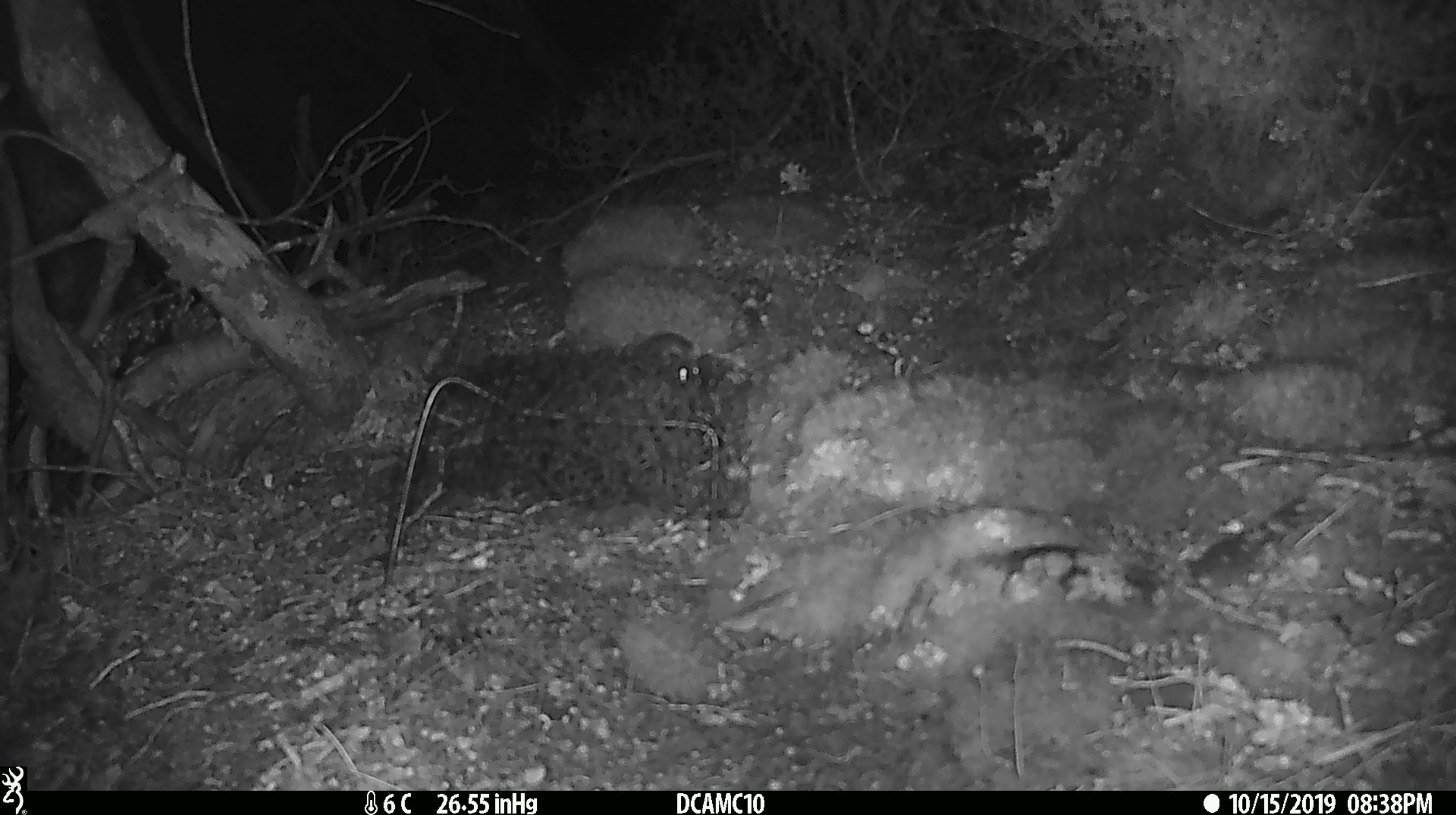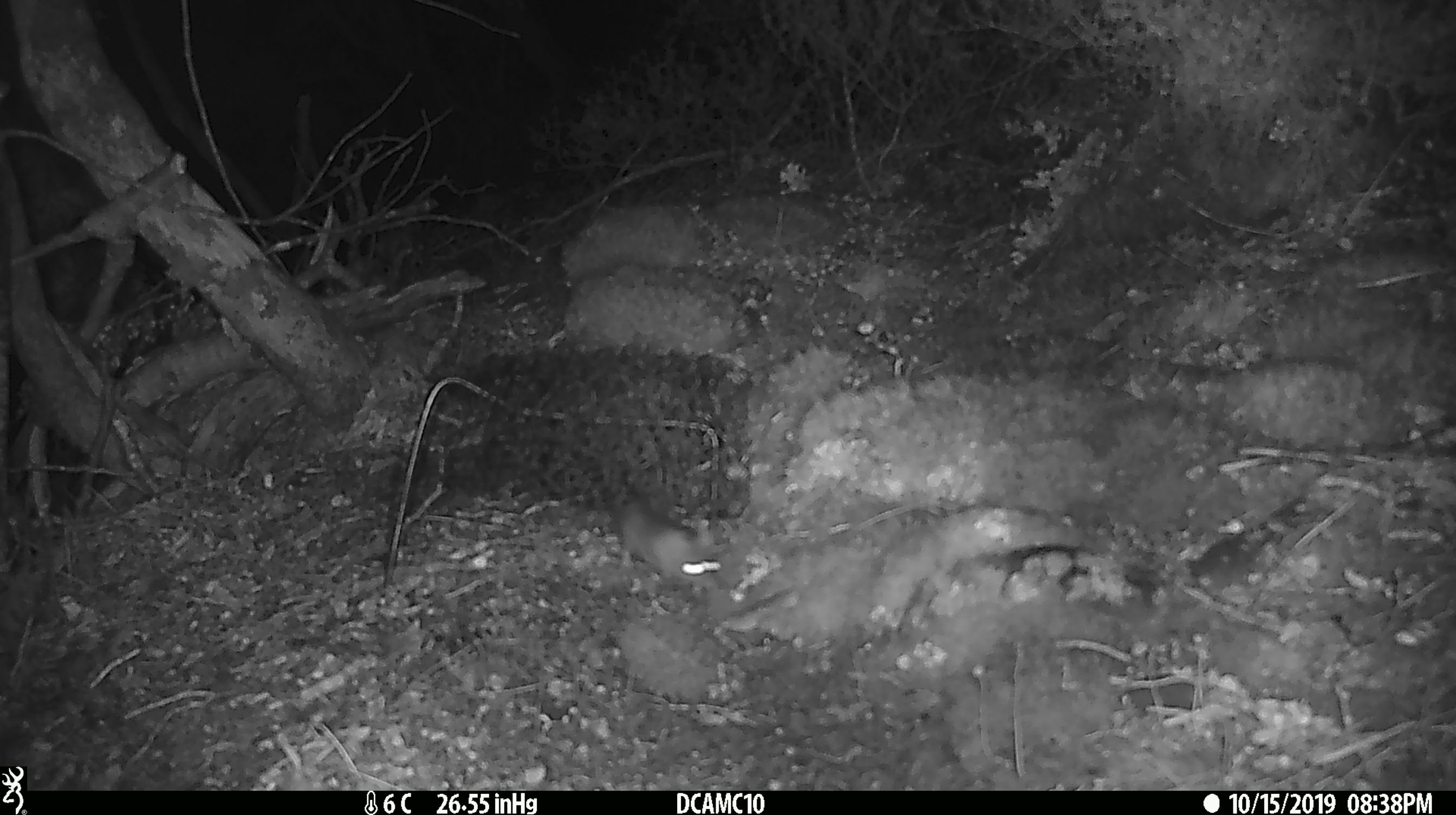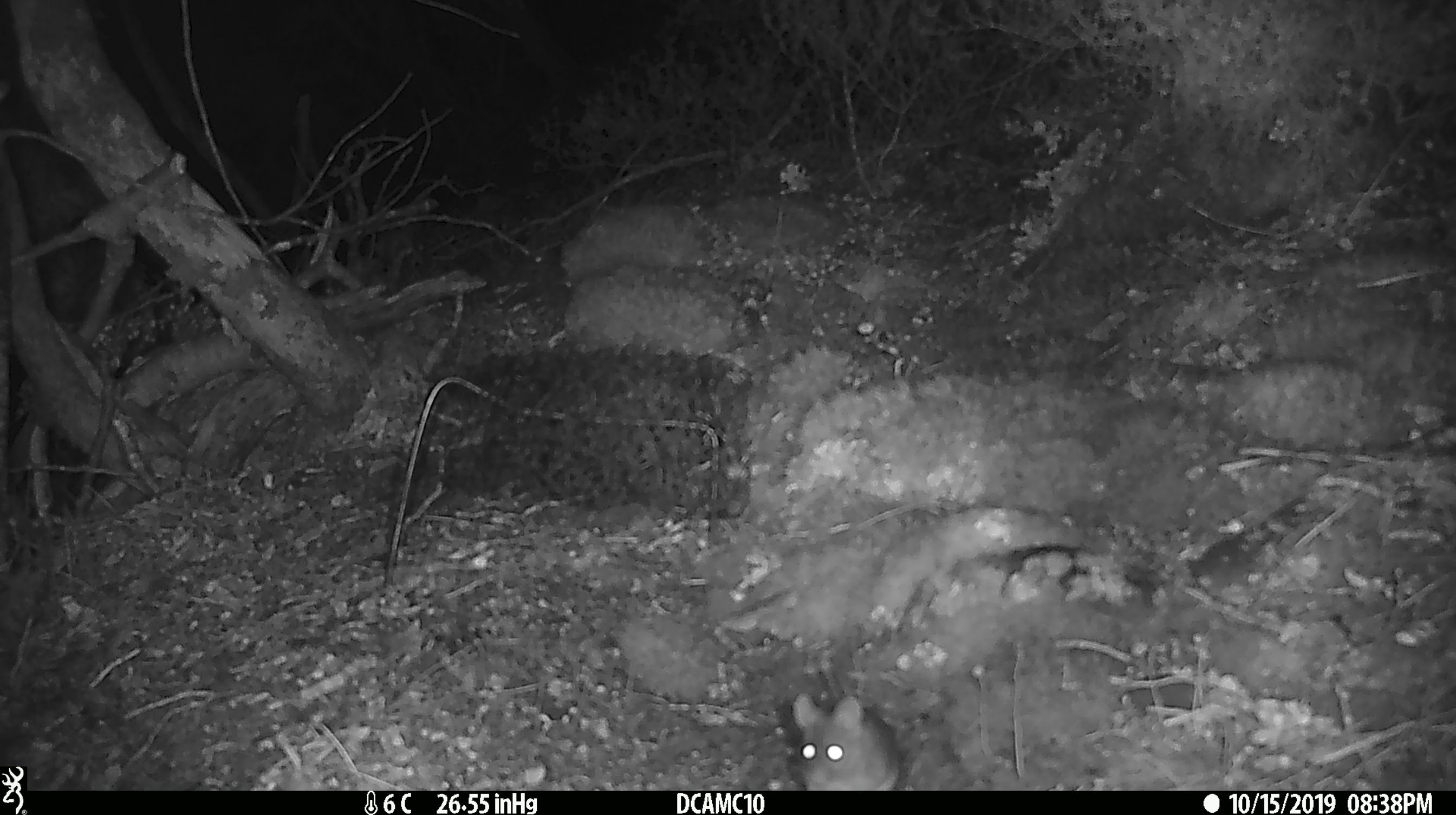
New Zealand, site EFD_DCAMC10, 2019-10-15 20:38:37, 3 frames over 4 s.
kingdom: Animalia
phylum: Chordata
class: Mammalia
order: Rodentia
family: Muridae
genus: Mus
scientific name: Mus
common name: mouse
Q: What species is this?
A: Mouse (Mus).